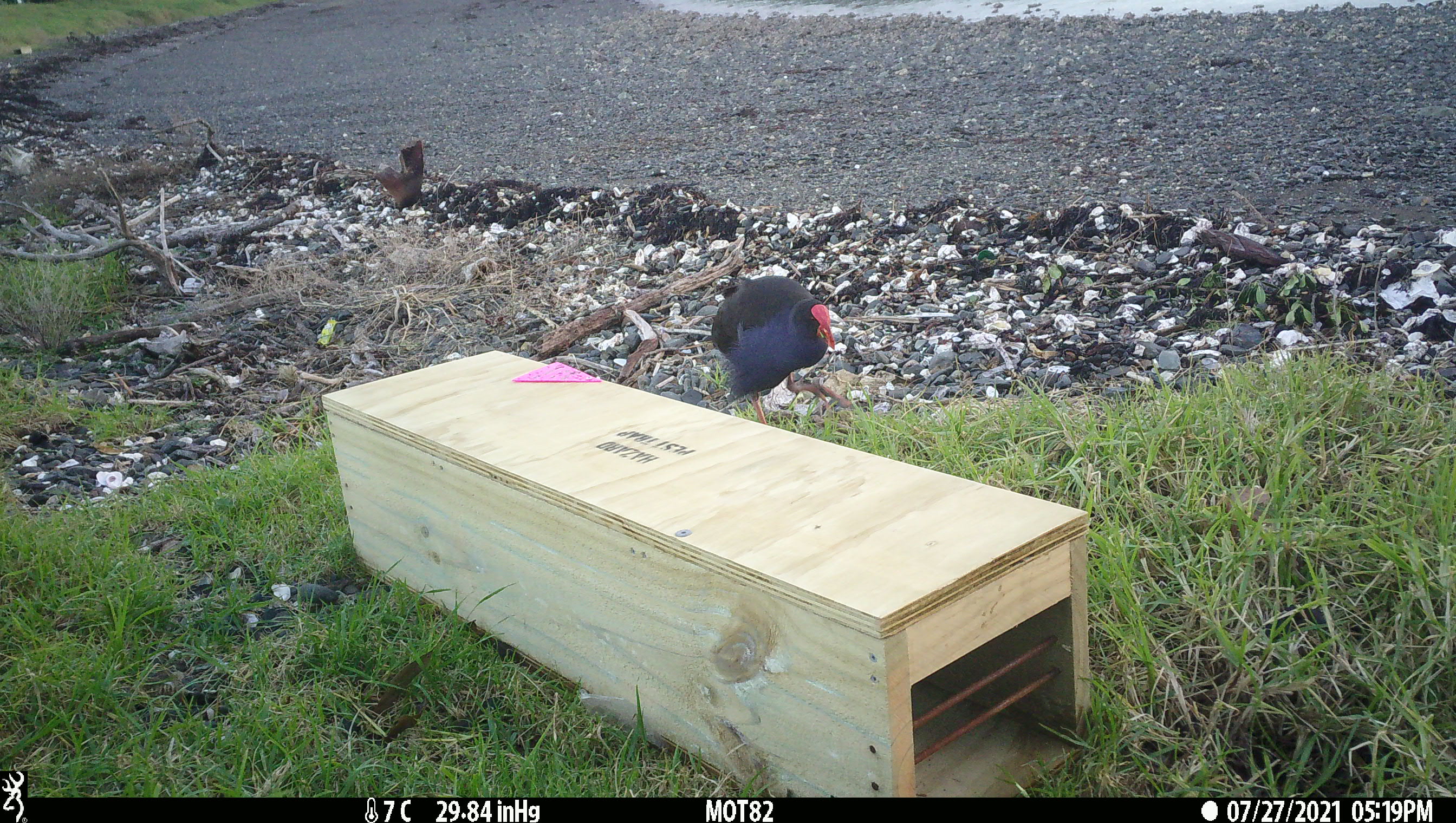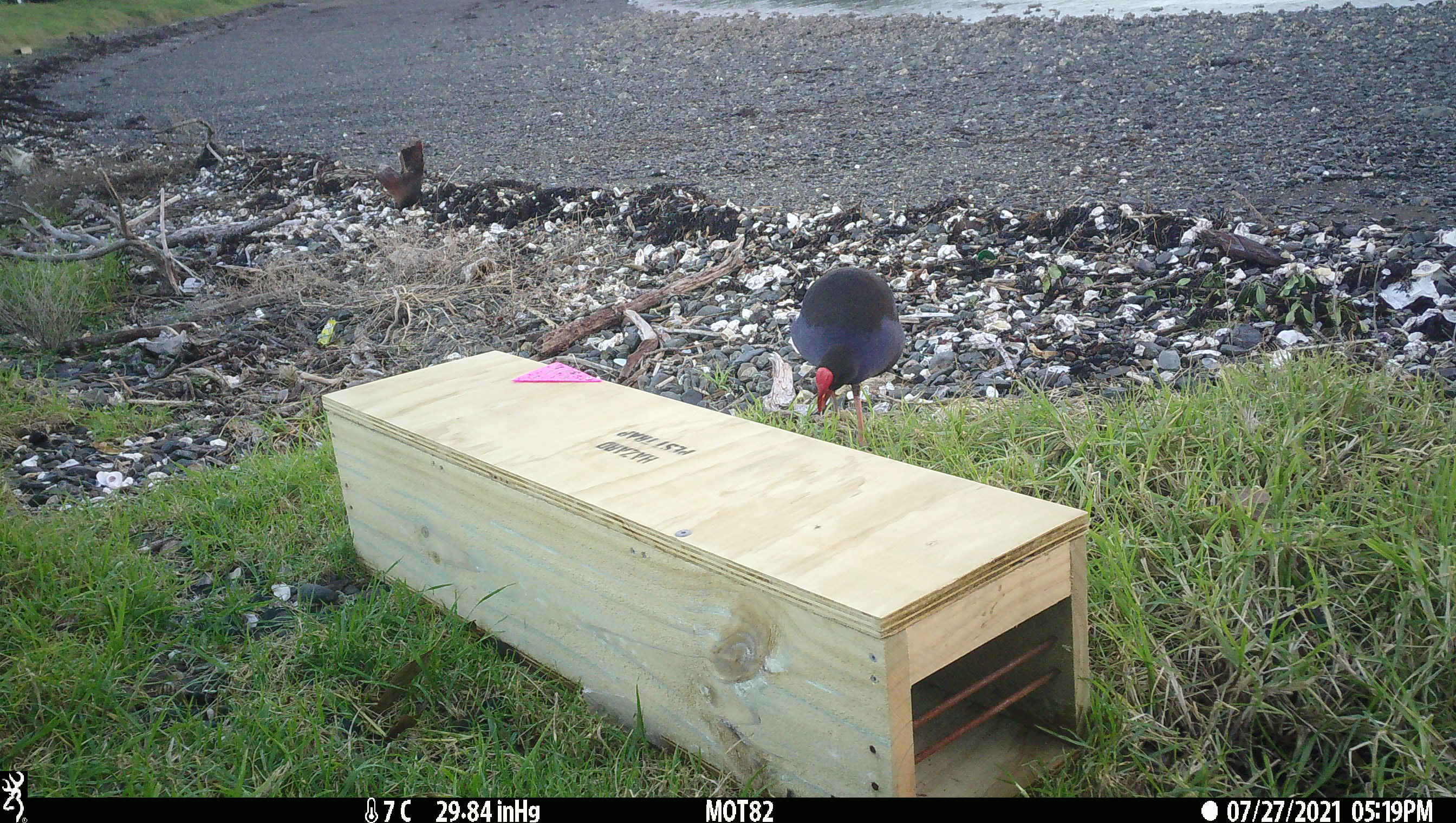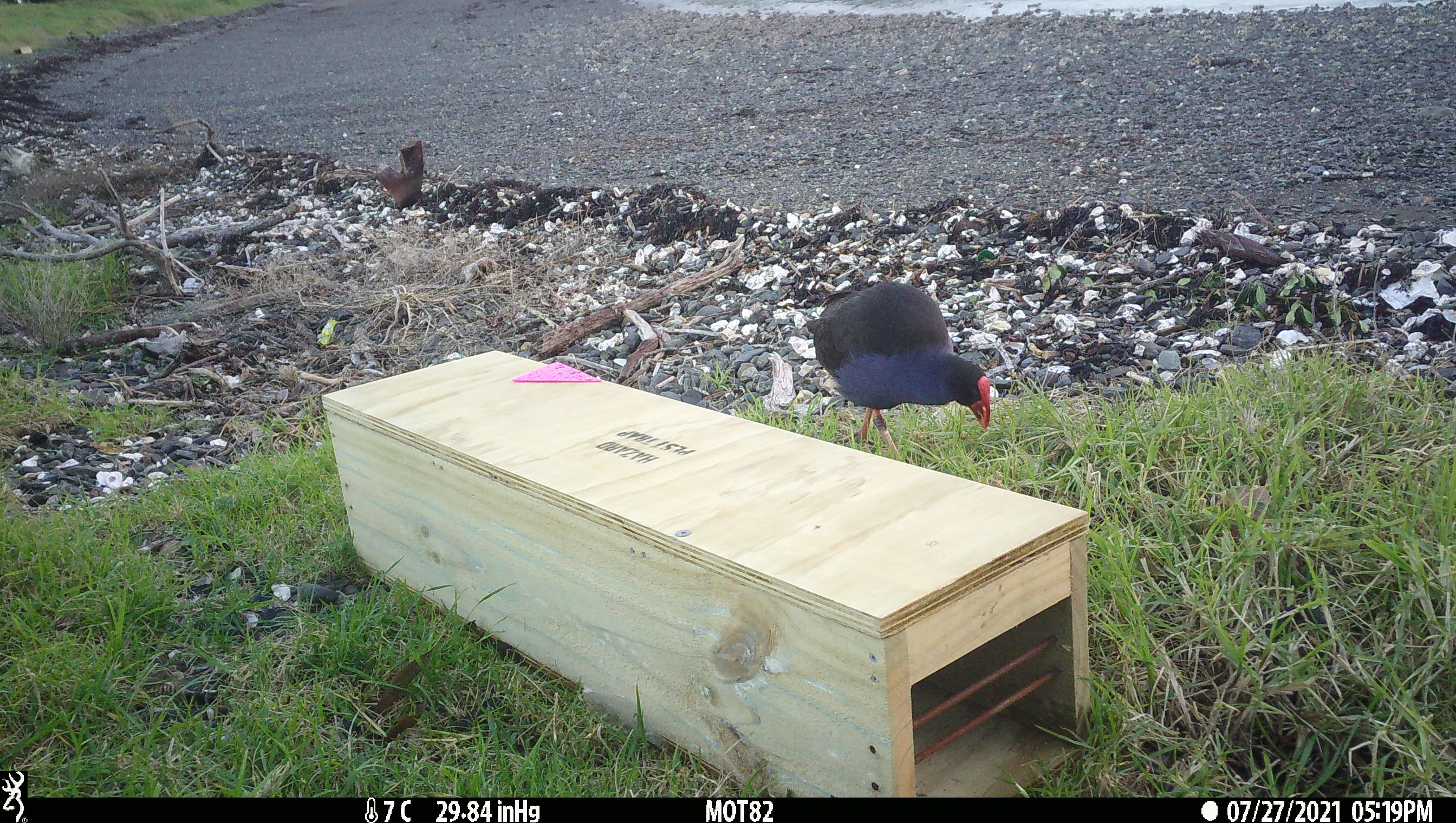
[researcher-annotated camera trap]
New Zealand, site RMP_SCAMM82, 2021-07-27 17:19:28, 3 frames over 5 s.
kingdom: Animalia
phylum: Chordata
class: Aves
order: Gruiformes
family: Rallidae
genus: Porphyrio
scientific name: Porphyrio melanotus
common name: australasian swamphen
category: pukeko